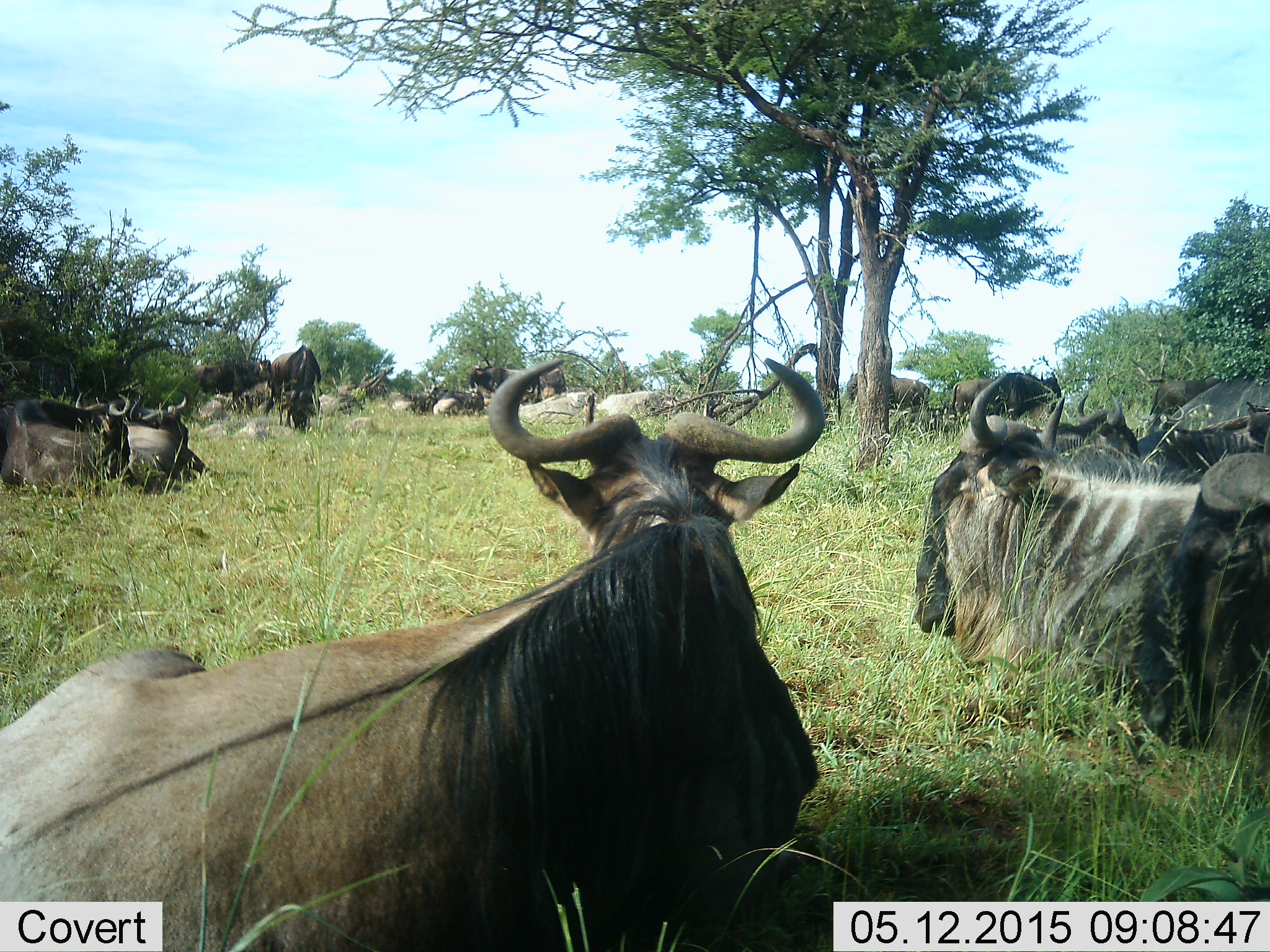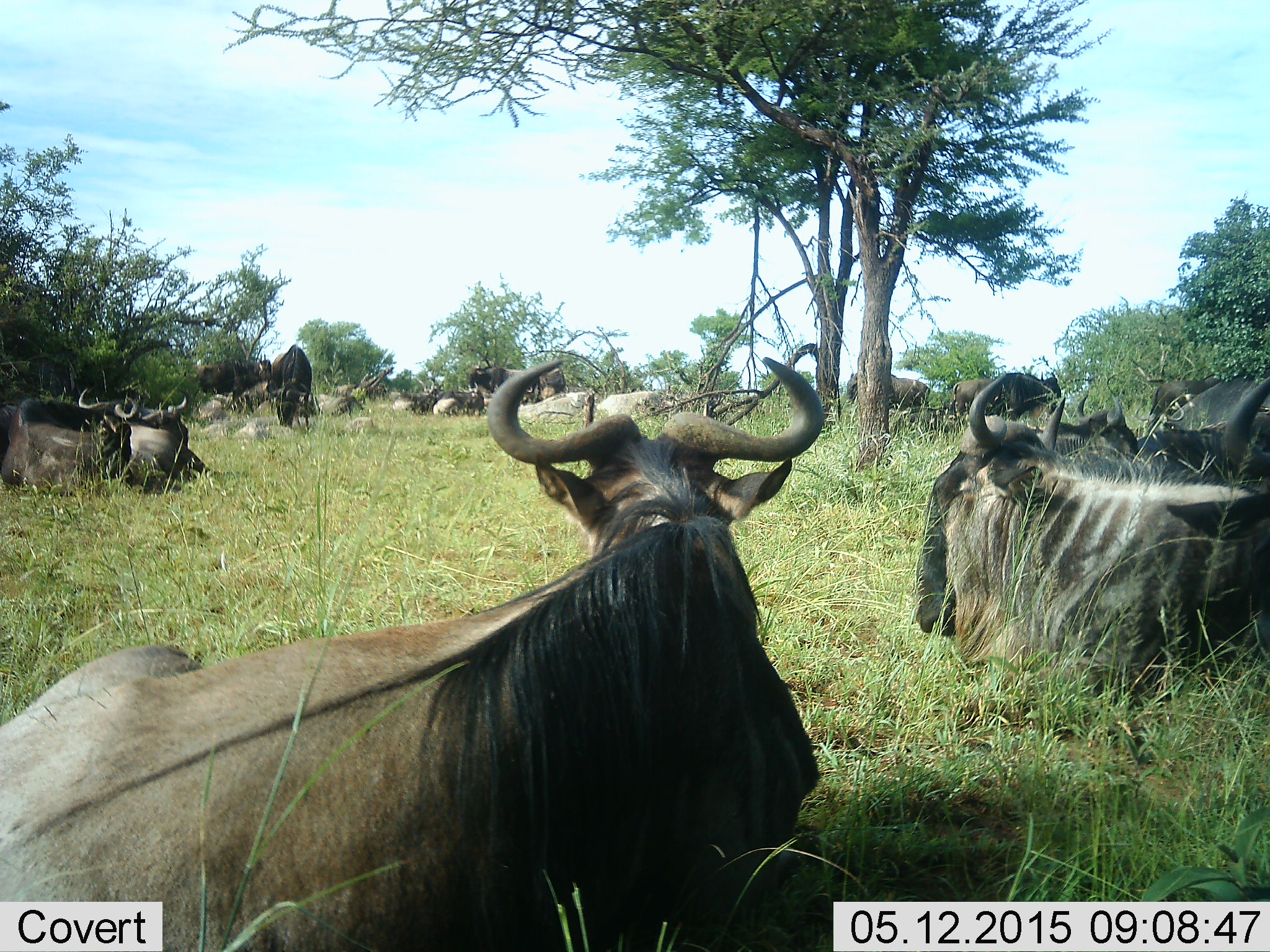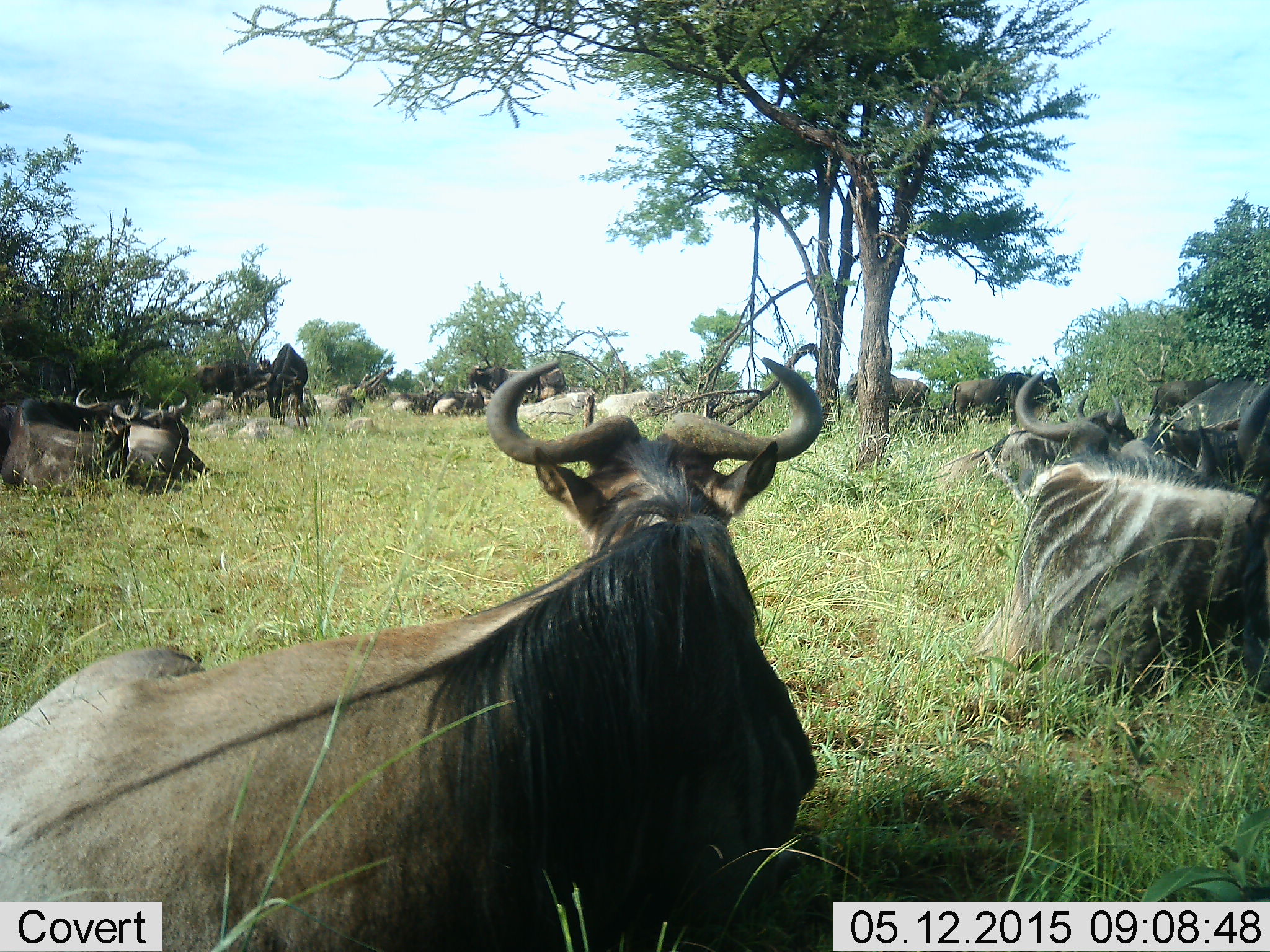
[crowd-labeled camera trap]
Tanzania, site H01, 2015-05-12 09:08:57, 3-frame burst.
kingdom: Animalia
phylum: Chordata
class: Mammalia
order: Artiodactyla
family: Bovidae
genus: Connochaetes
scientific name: Connochaetes taurinus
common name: blue wildebeest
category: wildebeest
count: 11-50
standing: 50%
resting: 100%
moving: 20%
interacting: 0%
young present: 0%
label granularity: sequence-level